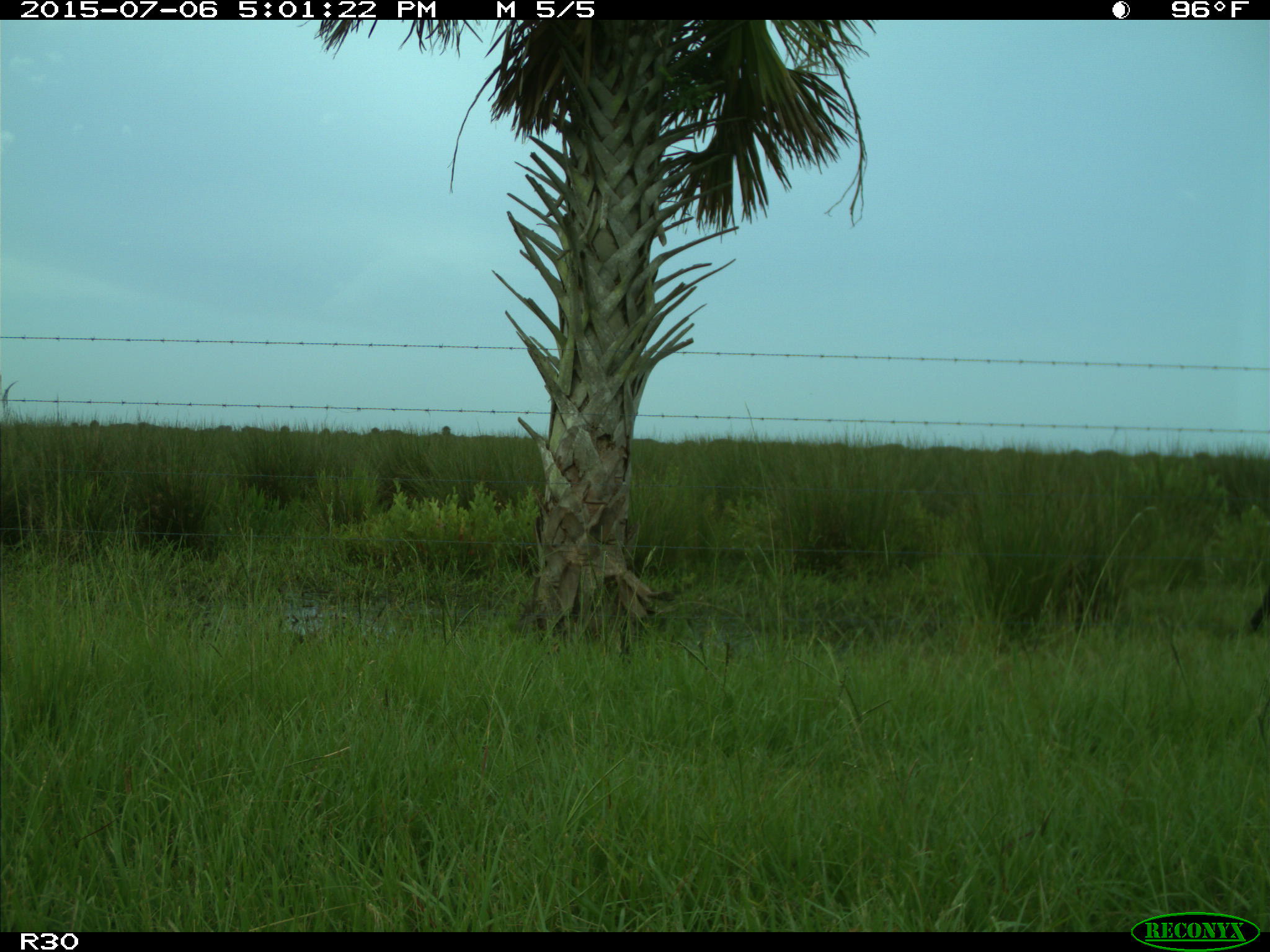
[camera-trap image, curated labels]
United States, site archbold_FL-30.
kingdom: Animalia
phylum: Chordata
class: Mammalia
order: Artiodactyla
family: Bovidae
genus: Bos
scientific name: Bos taurus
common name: domestic cow